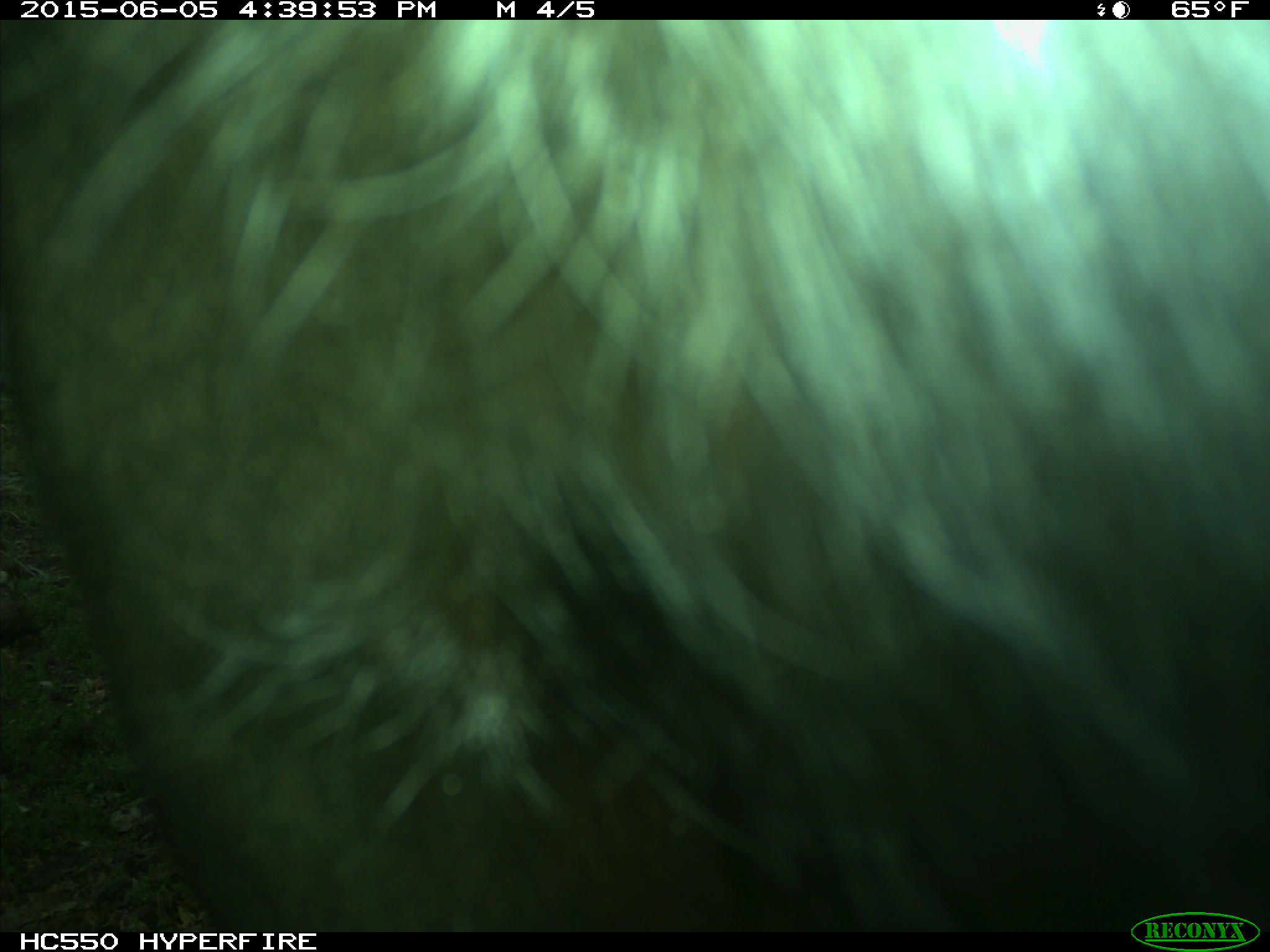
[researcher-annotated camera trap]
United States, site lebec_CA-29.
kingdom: Animalia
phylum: Chordata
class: Mammalia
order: Artiodactyla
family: Bovidae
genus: Bos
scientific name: Bos taurus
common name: domestic cow